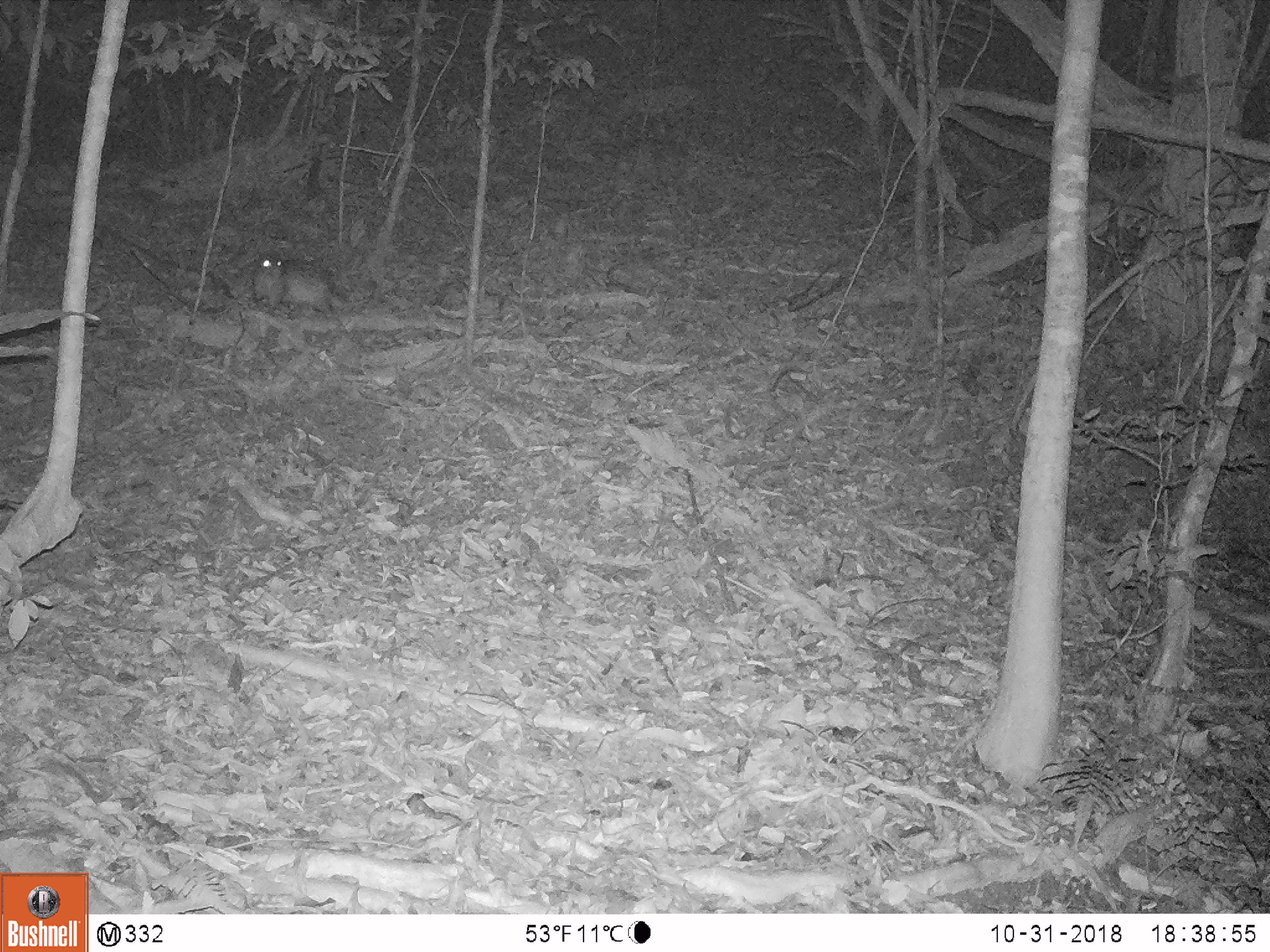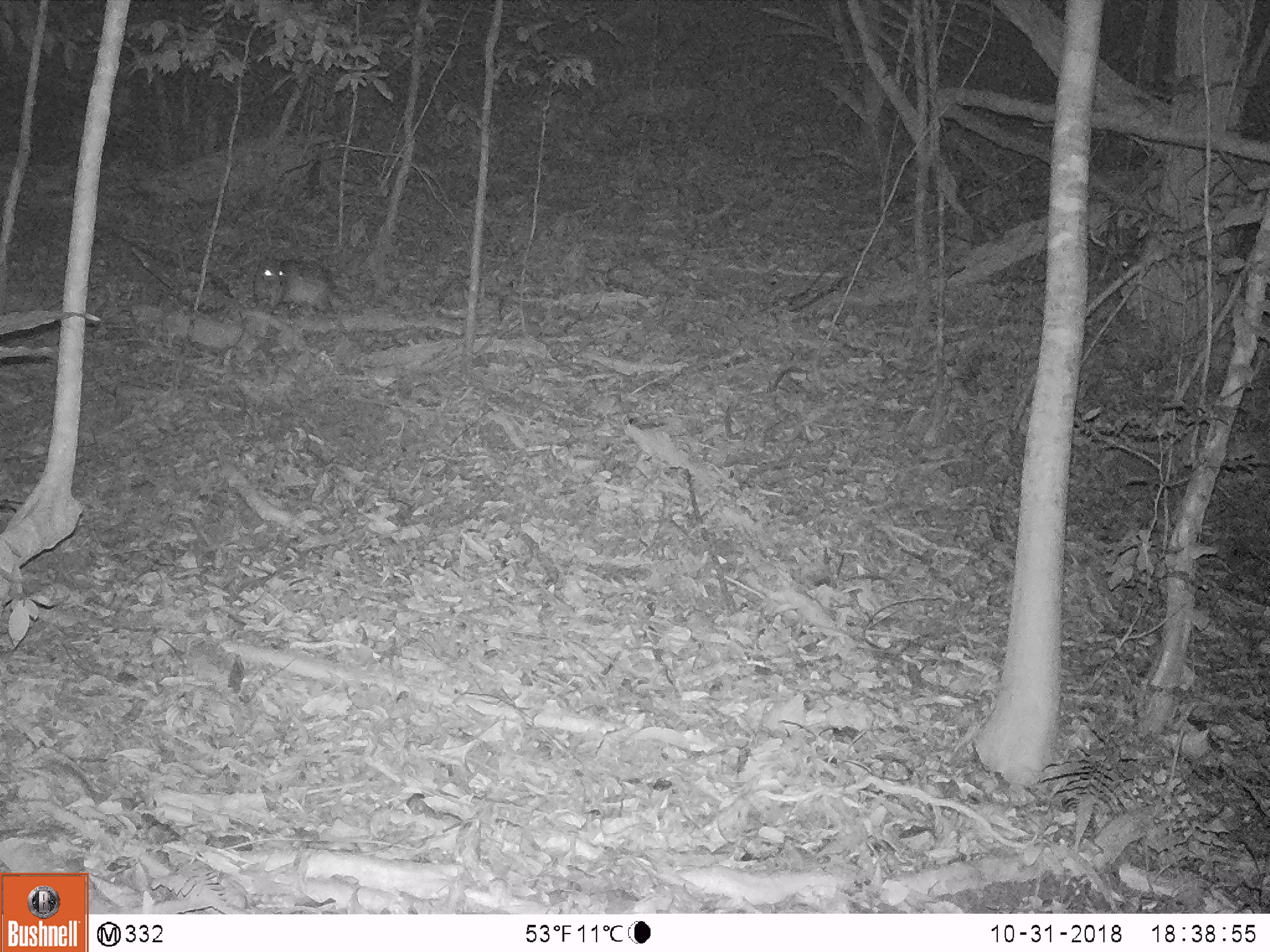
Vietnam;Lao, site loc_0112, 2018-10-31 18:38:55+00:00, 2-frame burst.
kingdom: Animalia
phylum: Chordata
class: Mammalia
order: Rodentia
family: Hystricidae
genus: Atherurus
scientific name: Atherurus macrourus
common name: asiatic brush-tailed porcupine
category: asiatic brush tailed porcupine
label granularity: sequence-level